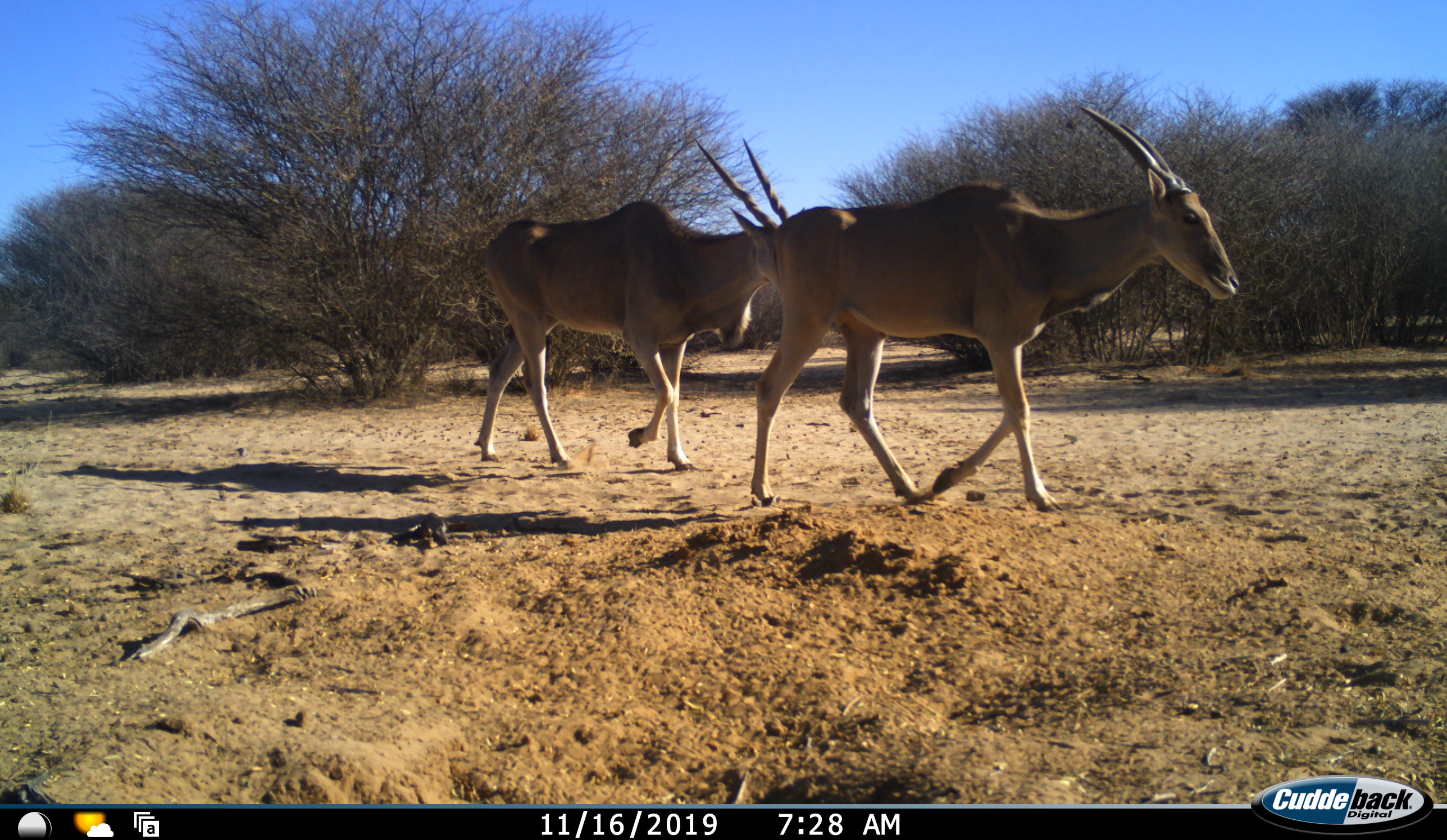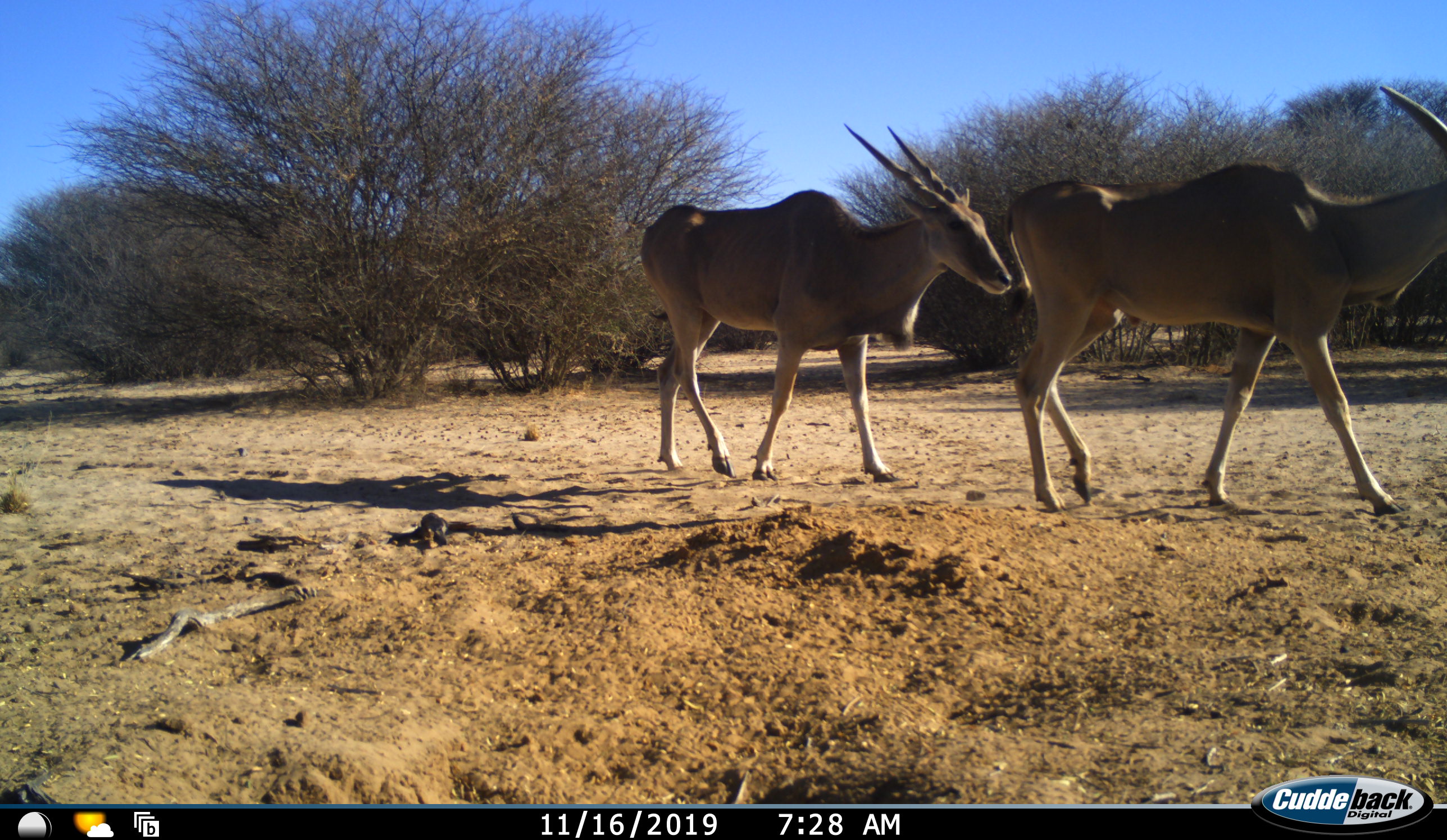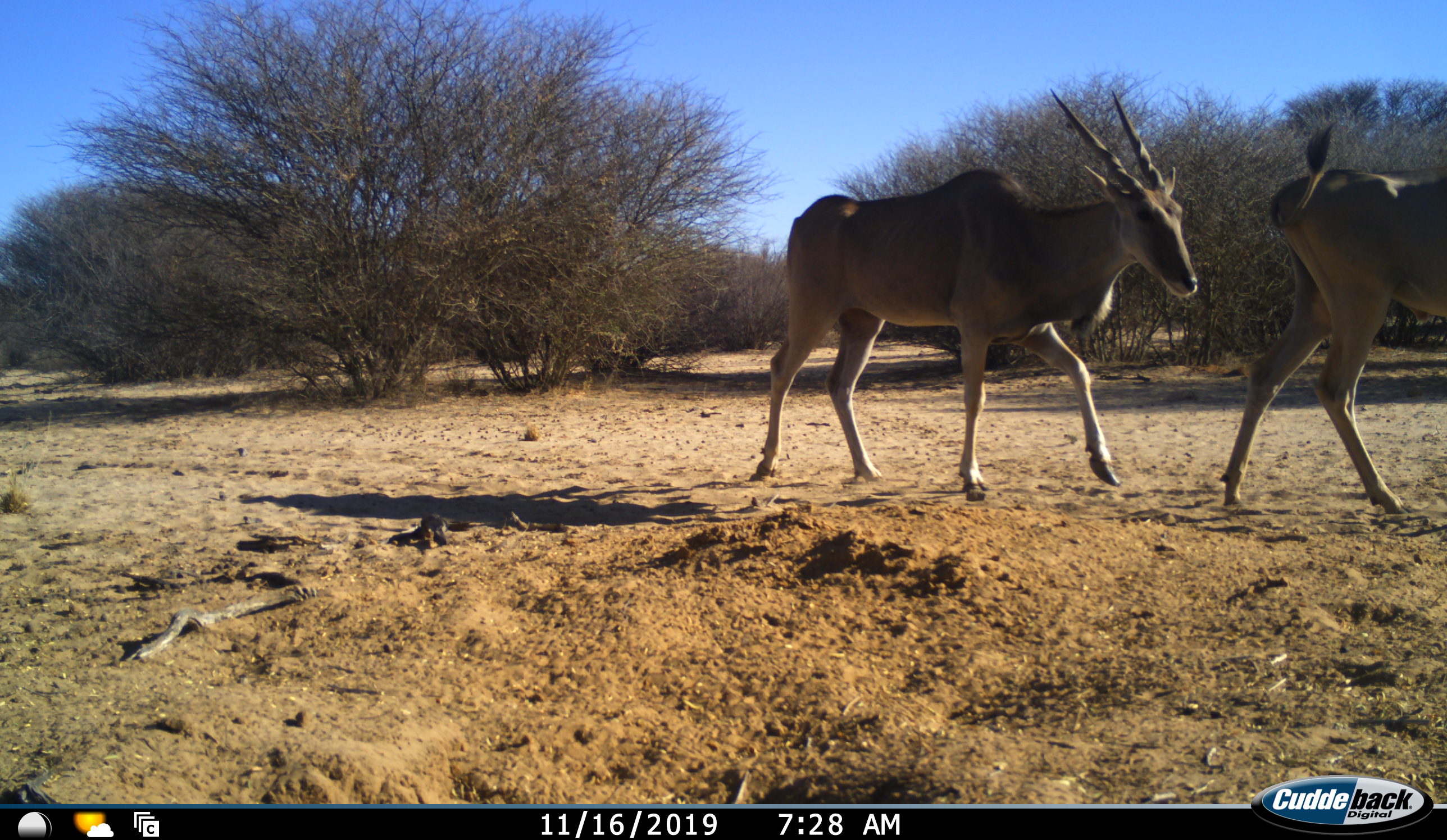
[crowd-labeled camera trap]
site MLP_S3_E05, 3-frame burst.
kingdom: Animalia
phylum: Chordata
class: Mammalia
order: Artiodactyla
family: Bovidae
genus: Tragelaphus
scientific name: Tragelaphus oryx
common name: eland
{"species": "eland (Tragelaphus oryx)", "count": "2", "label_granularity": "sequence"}